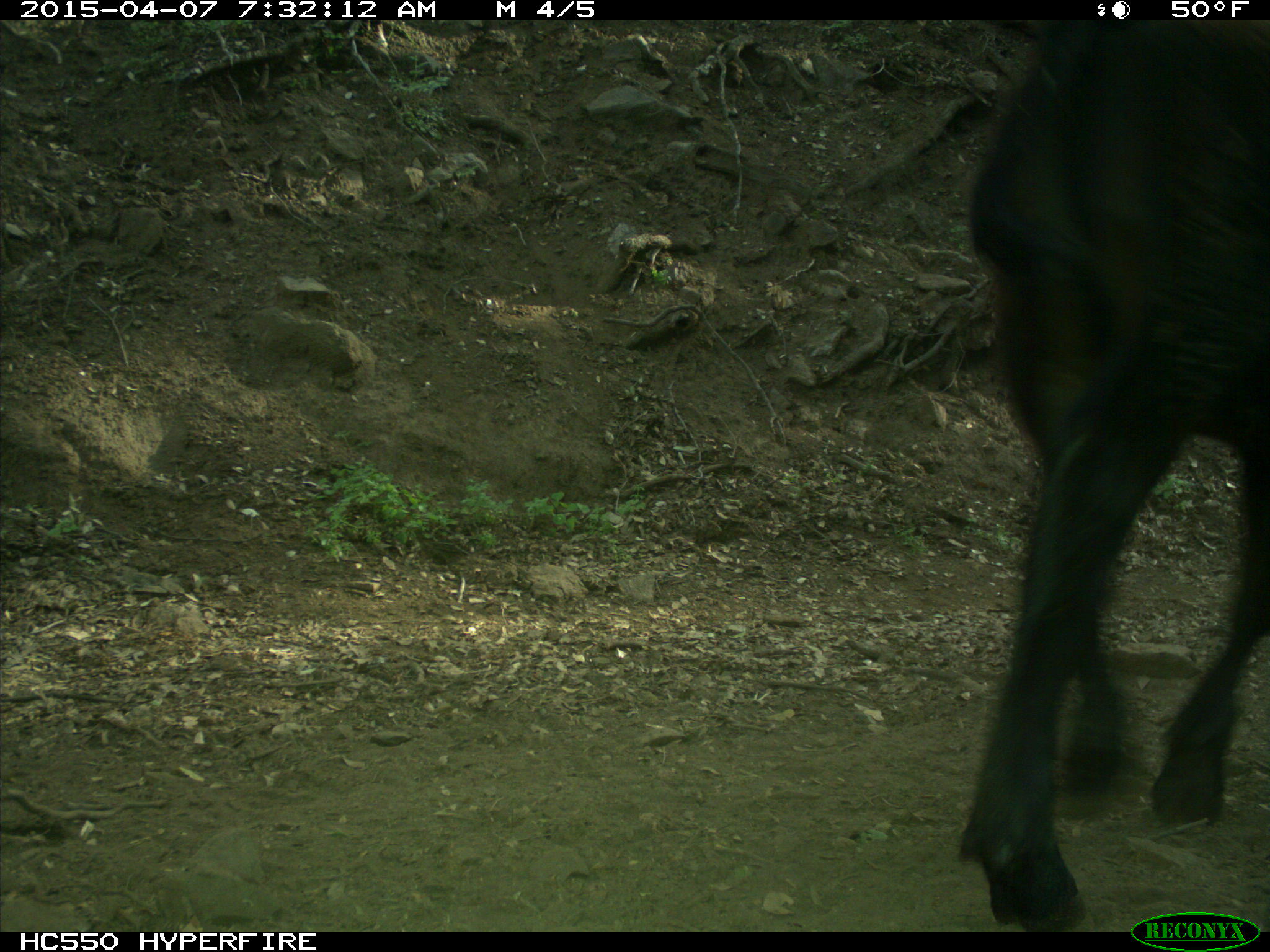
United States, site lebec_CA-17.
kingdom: Animalia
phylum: Chordata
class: Mammalia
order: Artiodactyla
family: Bovidae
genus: Bos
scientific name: Bos taurus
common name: domestic cow